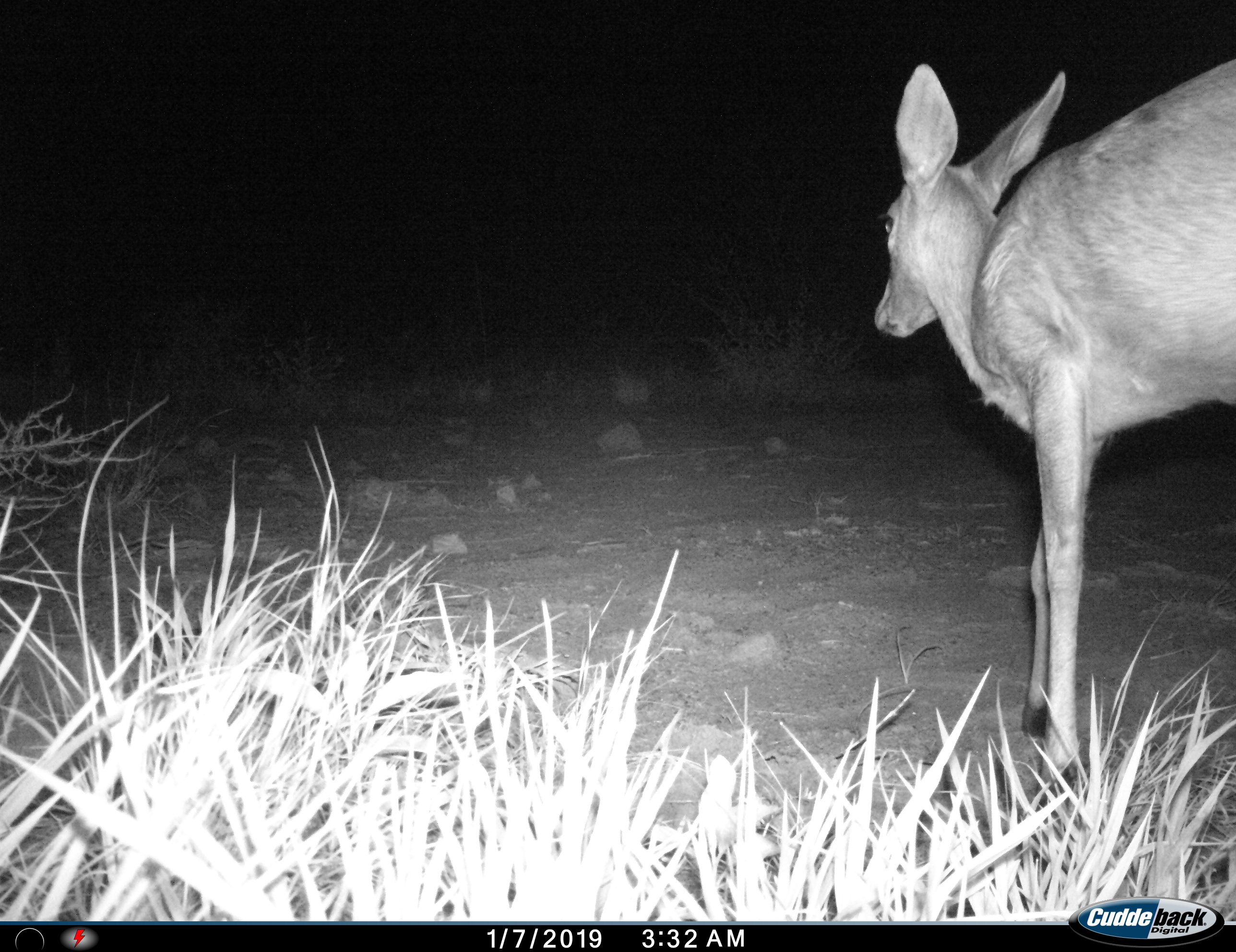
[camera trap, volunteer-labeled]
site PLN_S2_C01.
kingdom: Animalia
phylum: Chordata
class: Mammalia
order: Artiodactyla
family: Bovidae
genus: Redunca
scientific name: Redunca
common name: reedbuck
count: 1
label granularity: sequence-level